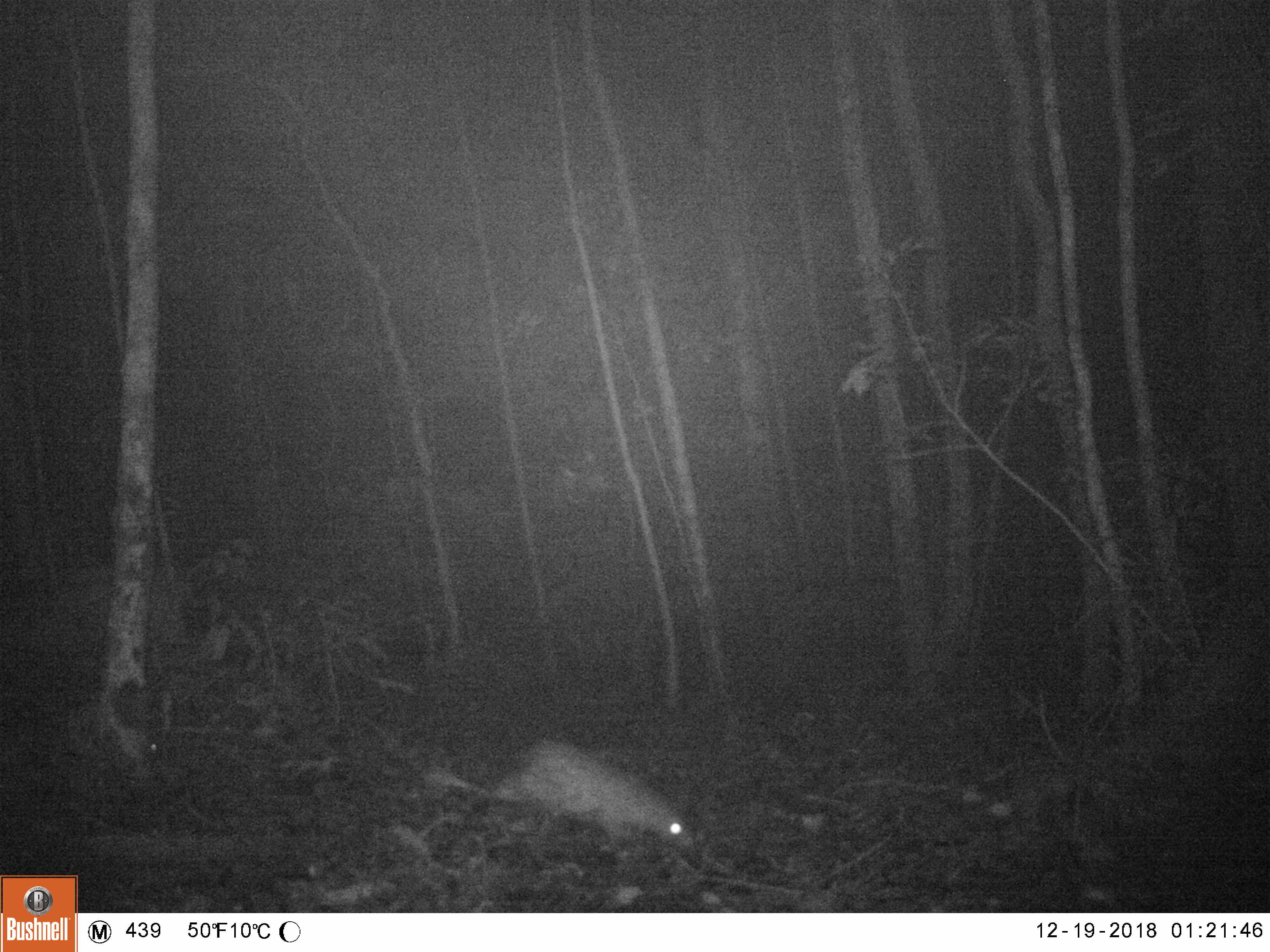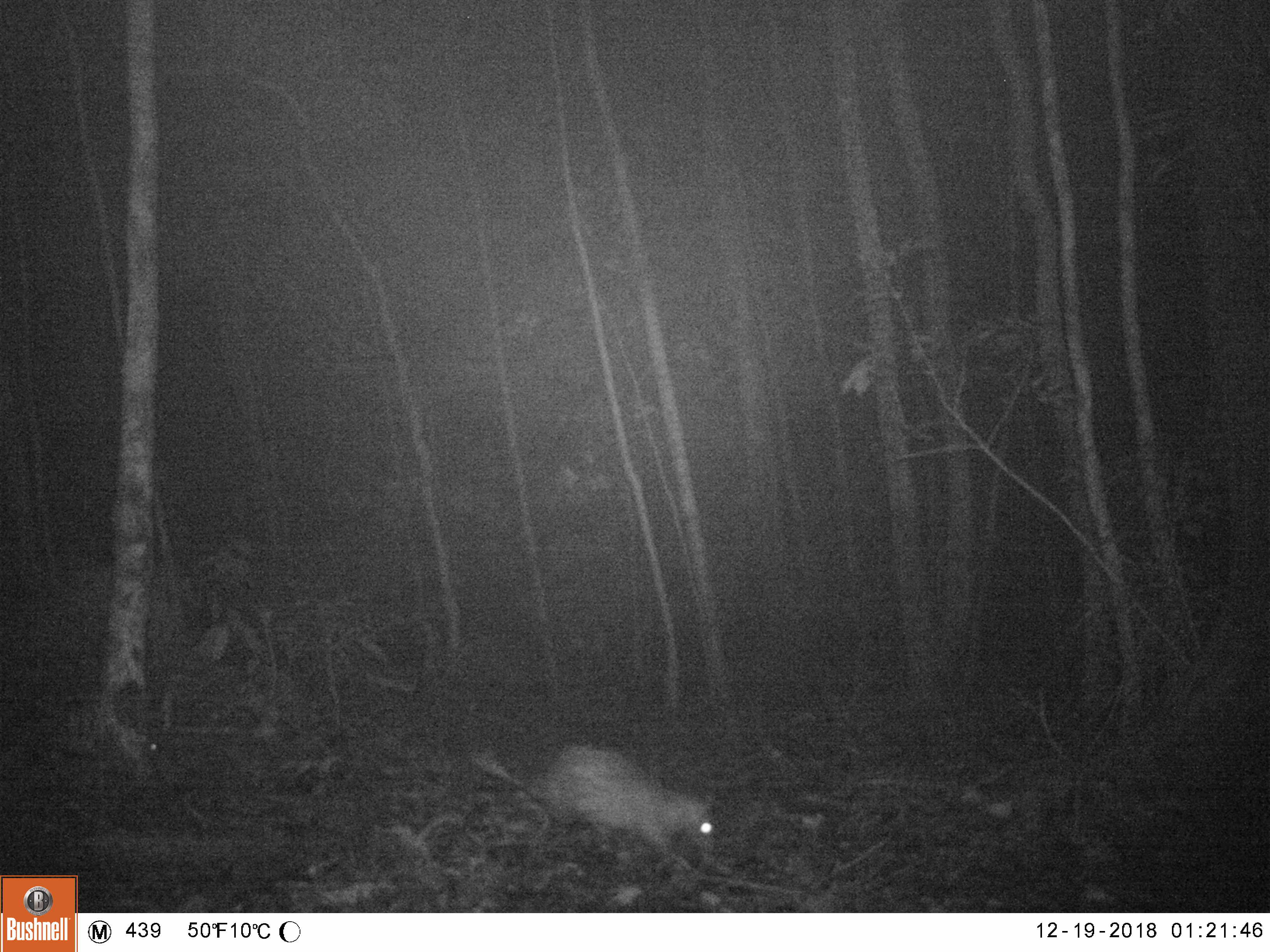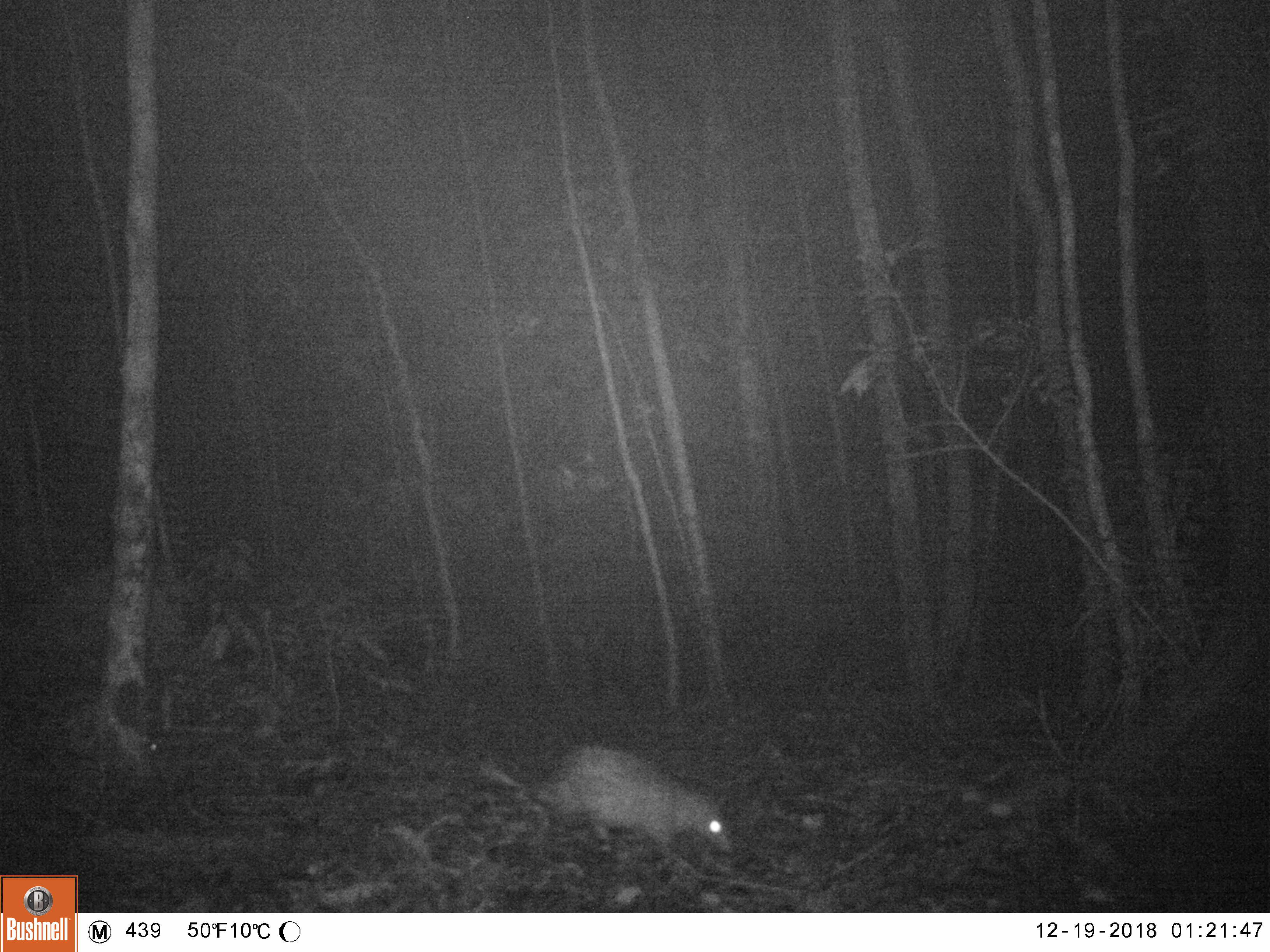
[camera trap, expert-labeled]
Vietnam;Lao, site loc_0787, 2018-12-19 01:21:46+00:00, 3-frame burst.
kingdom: Animalia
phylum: Chordata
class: Mammalia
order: Rodentia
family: Hystricidae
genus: Atherurus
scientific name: Atherurus macrourus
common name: asiatic brush-tailed porcupine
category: asiatic brush tailed porcupine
Asiatic brush tailed porcupine (asiatic brush-tailed porcupine) (Atherurus macrourus). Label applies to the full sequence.